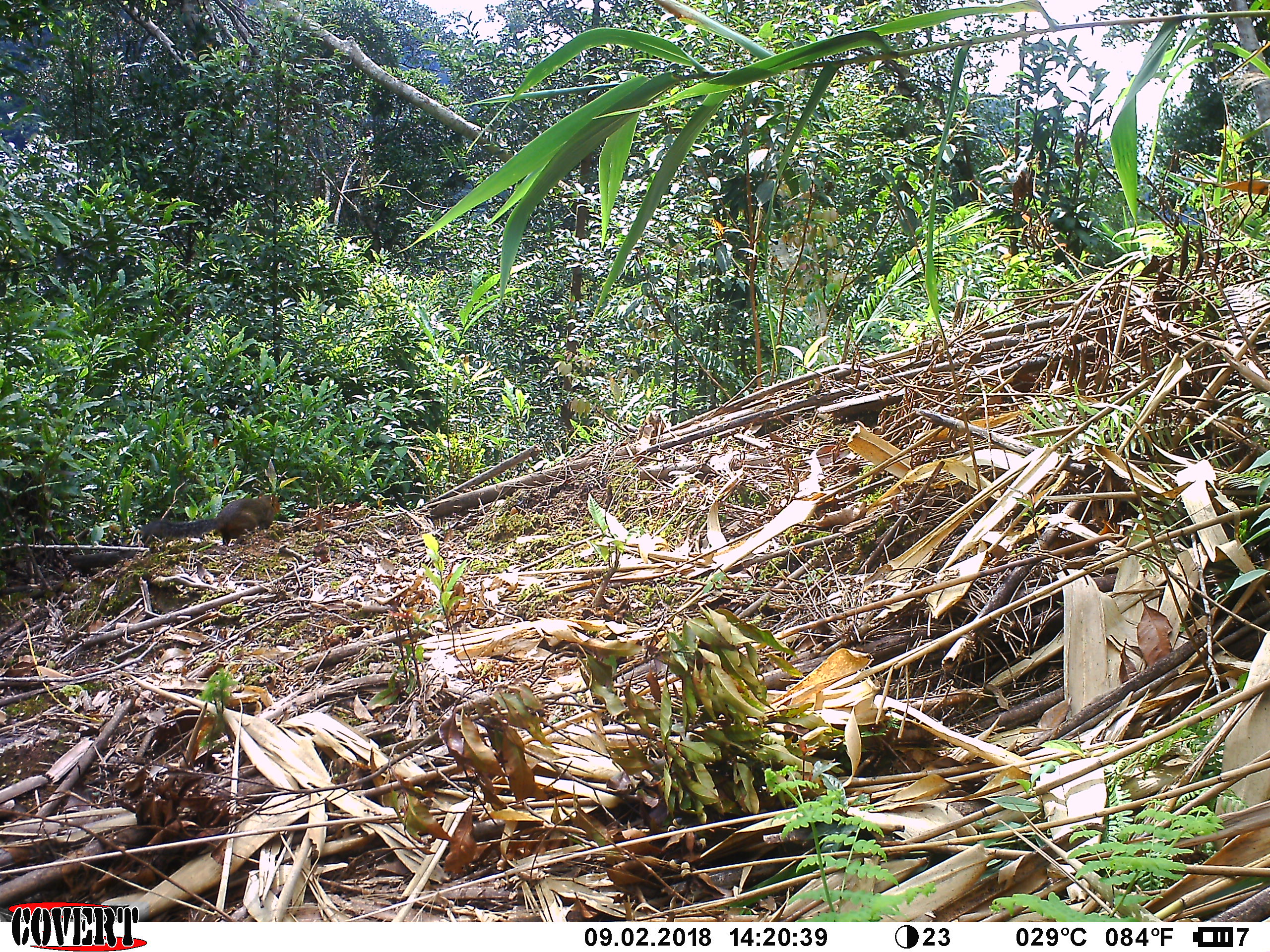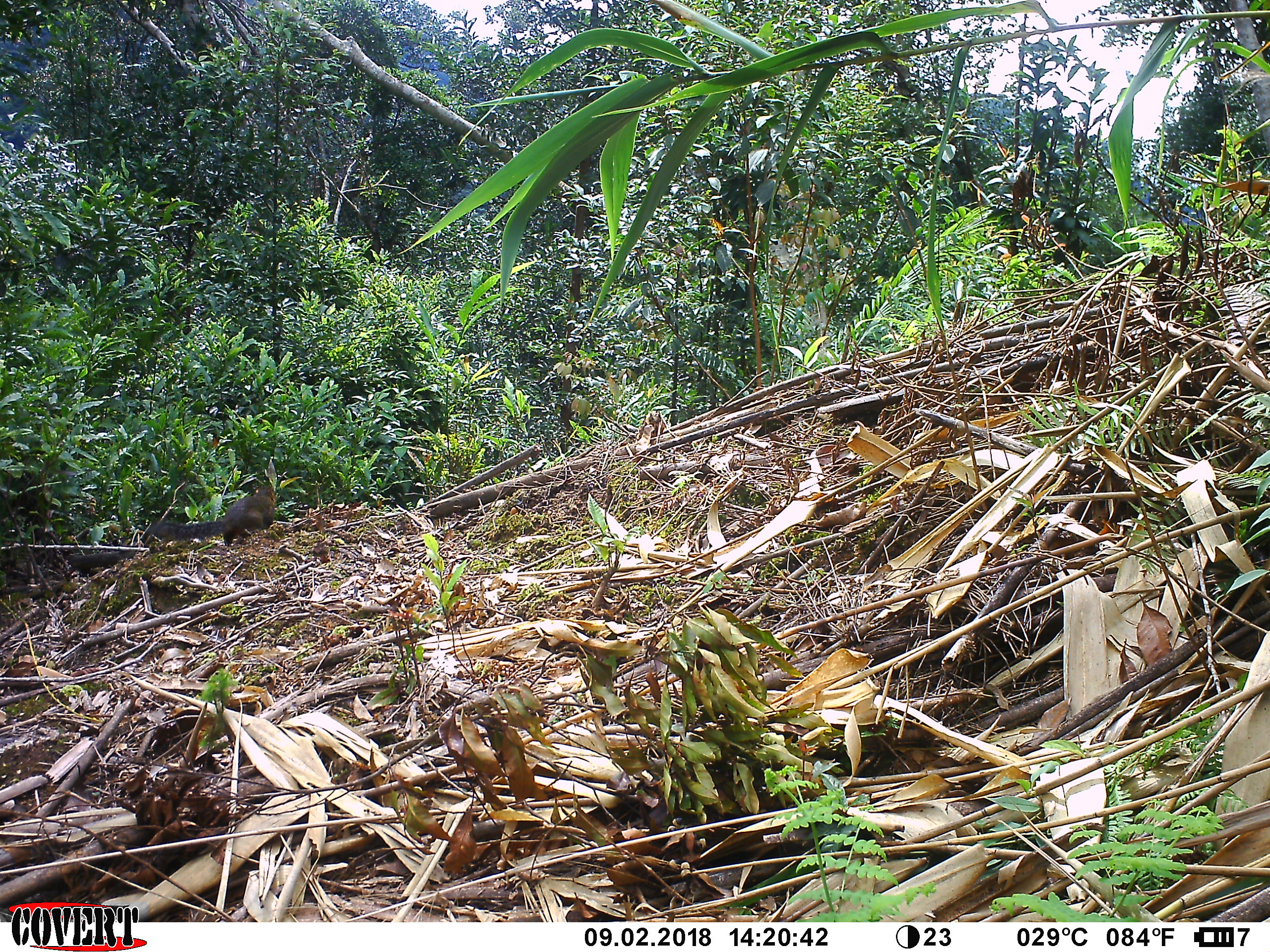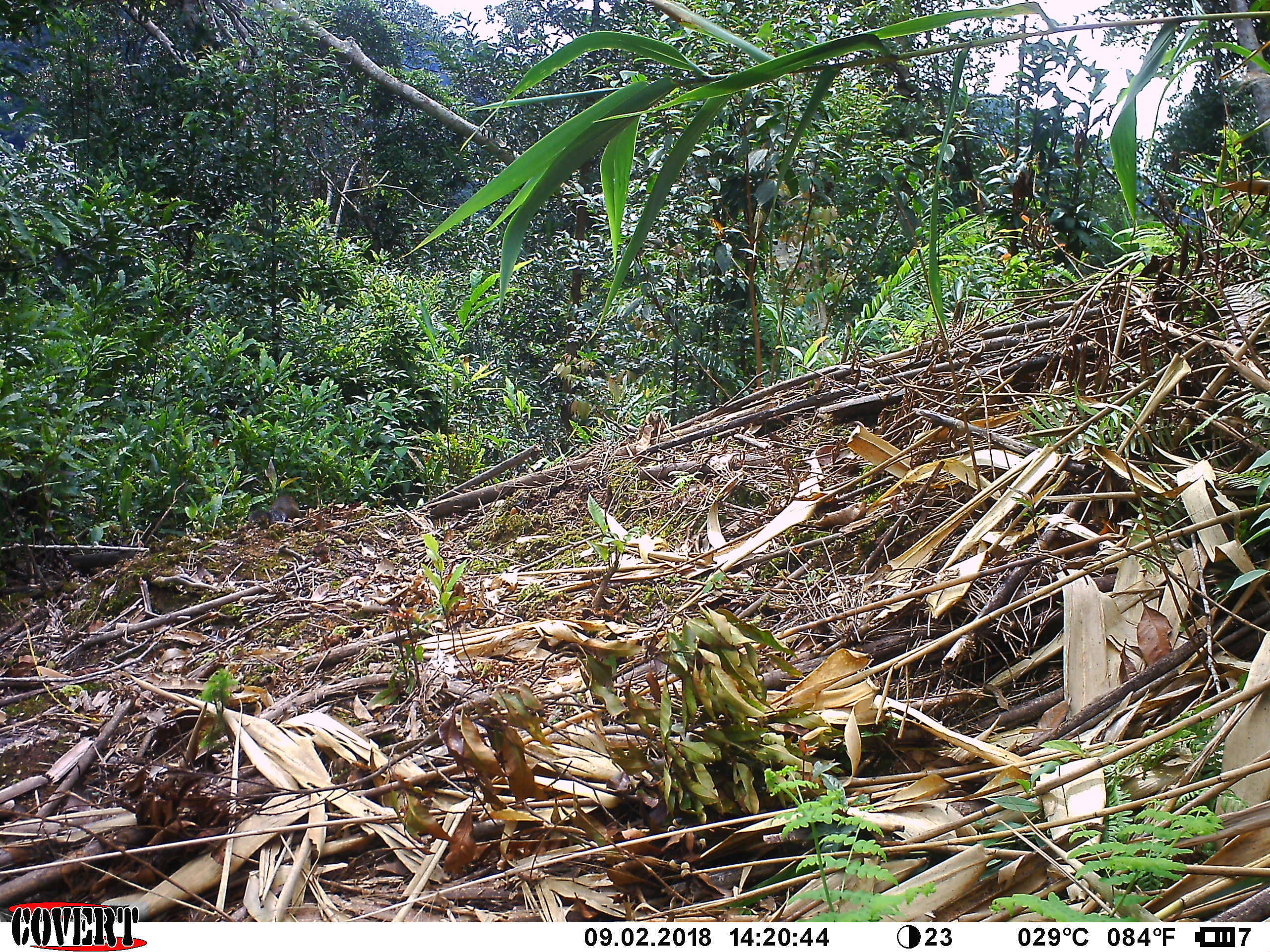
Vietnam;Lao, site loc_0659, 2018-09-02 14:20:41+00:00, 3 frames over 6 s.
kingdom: Animalia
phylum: Chordata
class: Mammalia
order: Rodentia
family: Sciuridae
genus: Dremomys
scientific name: Dremomys rufigenis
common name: red-cheeked squirrel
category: red cheeked squirrel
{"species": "red cheeked squirrel (red-cheeked squirrel) (Dremomys rufigenis)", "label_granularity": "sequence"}